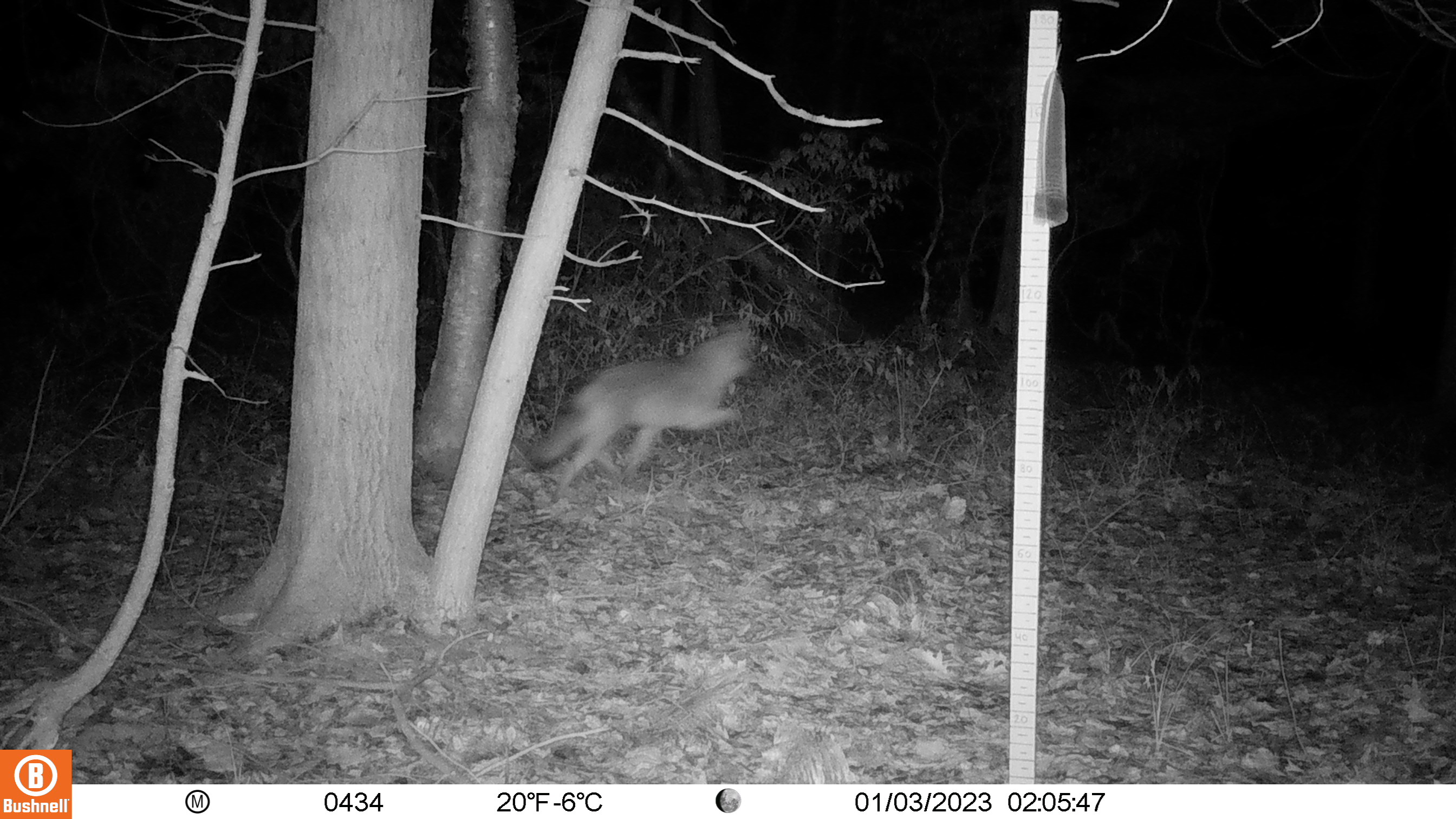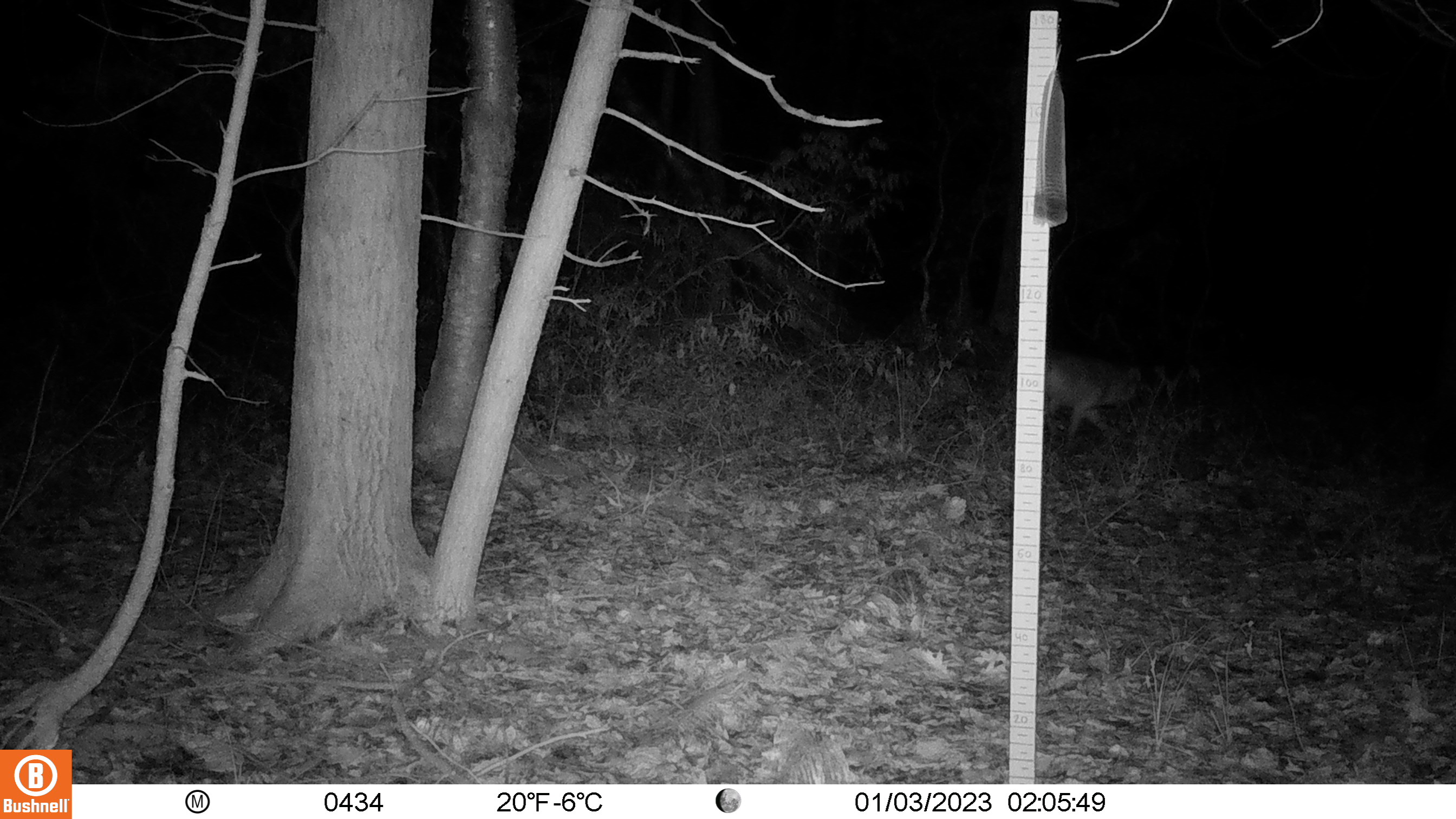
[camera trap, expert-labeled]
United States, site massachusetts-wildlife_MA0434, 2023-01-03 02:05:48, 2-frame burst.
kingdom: Animalia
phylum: Chordata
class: Mammalia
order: Carnivora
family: Canidae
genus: Canis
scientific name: Canis latrans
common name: coyote